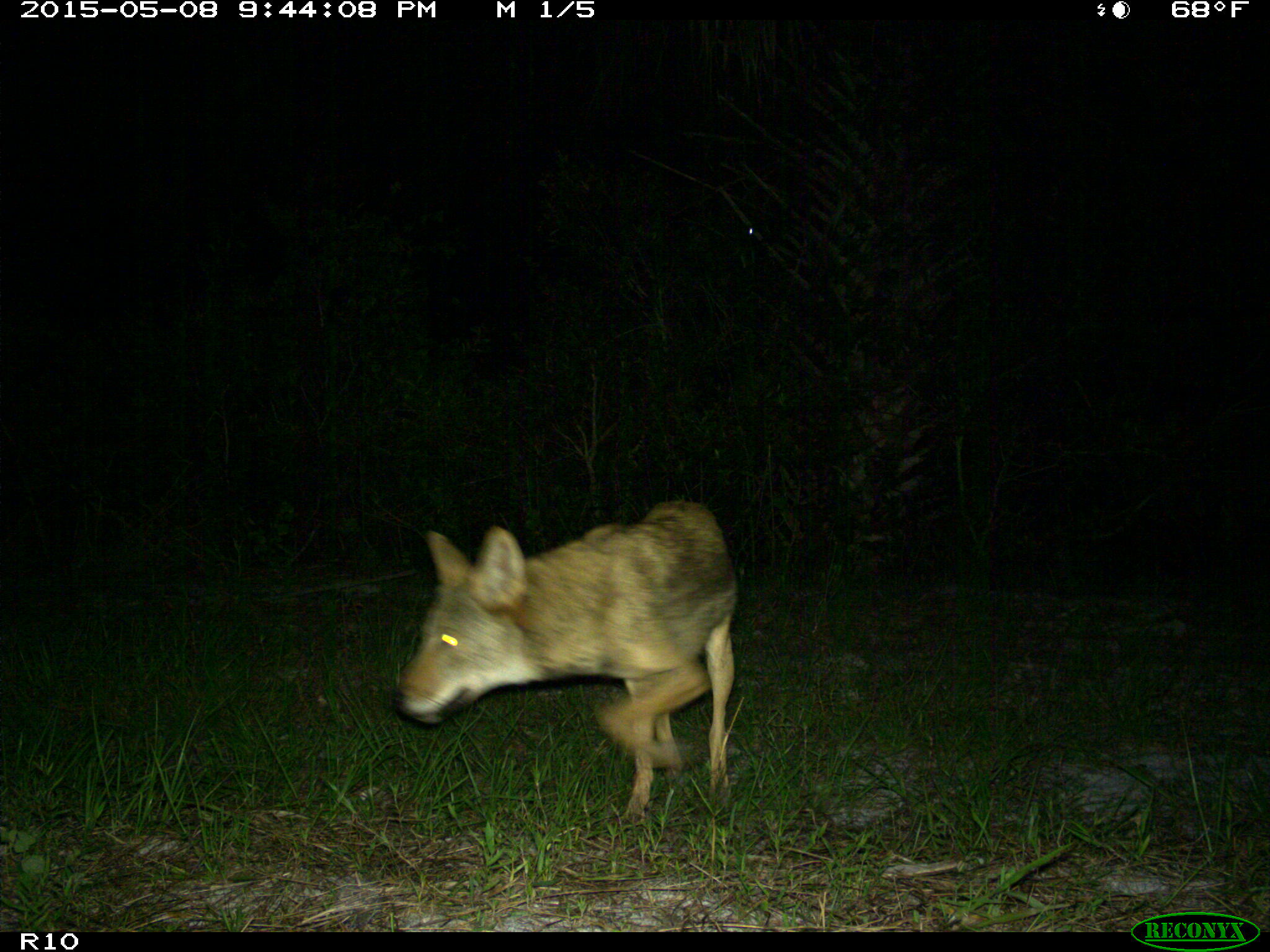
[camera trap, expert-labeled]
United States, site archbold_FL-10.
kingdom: Animalia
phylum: Chordata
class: Mammalia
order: Carnivora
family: Canidae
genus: Canis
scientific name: Canis latrans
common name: coyote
Canis latrans (coyote).